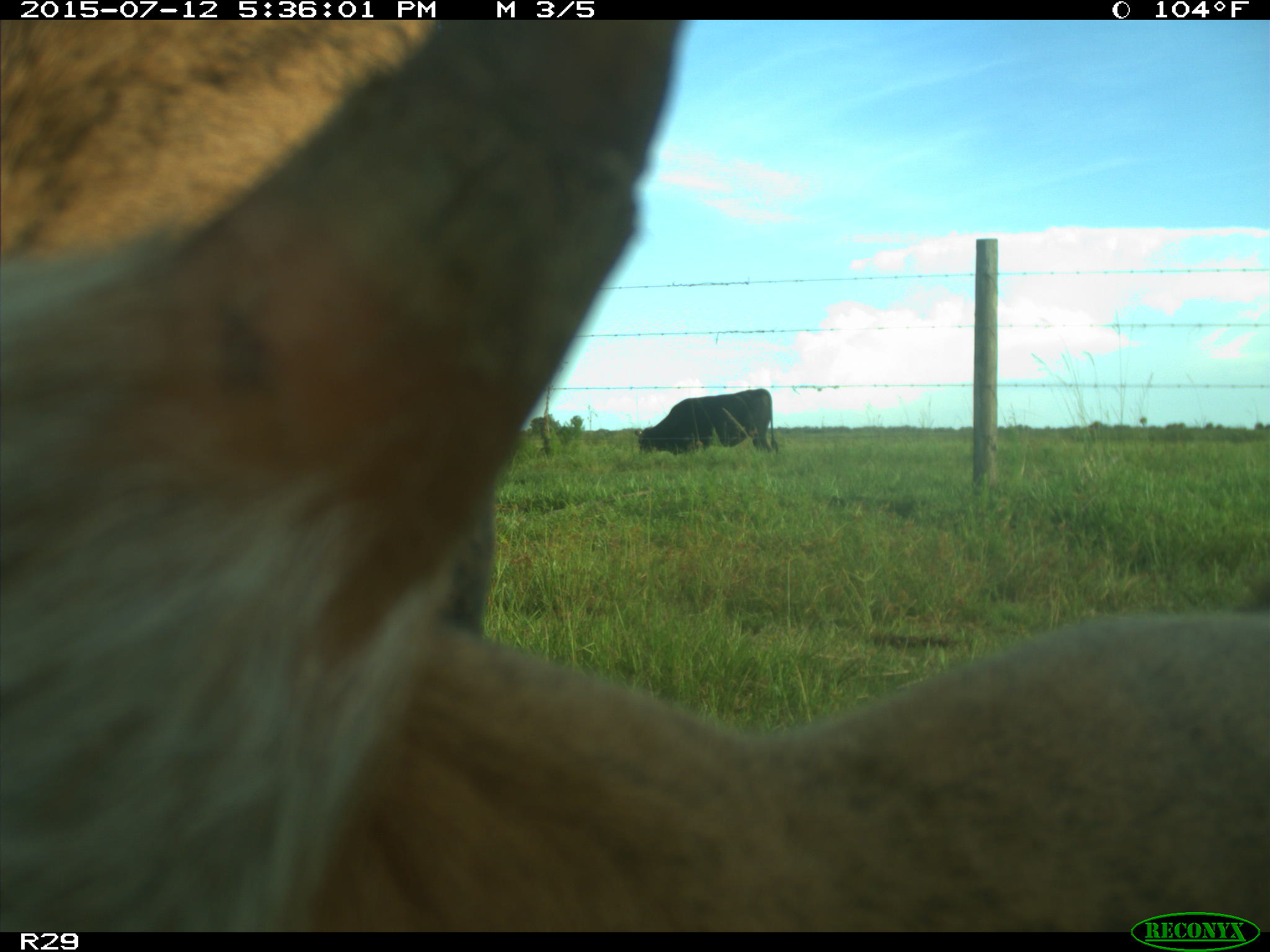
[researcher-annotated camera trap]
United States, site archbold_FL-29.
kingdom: Animalia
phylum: Chordata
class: Mammalia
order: Artiodactyla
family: Bovidae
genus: Bos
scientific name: Bos taurus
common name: domestic cow